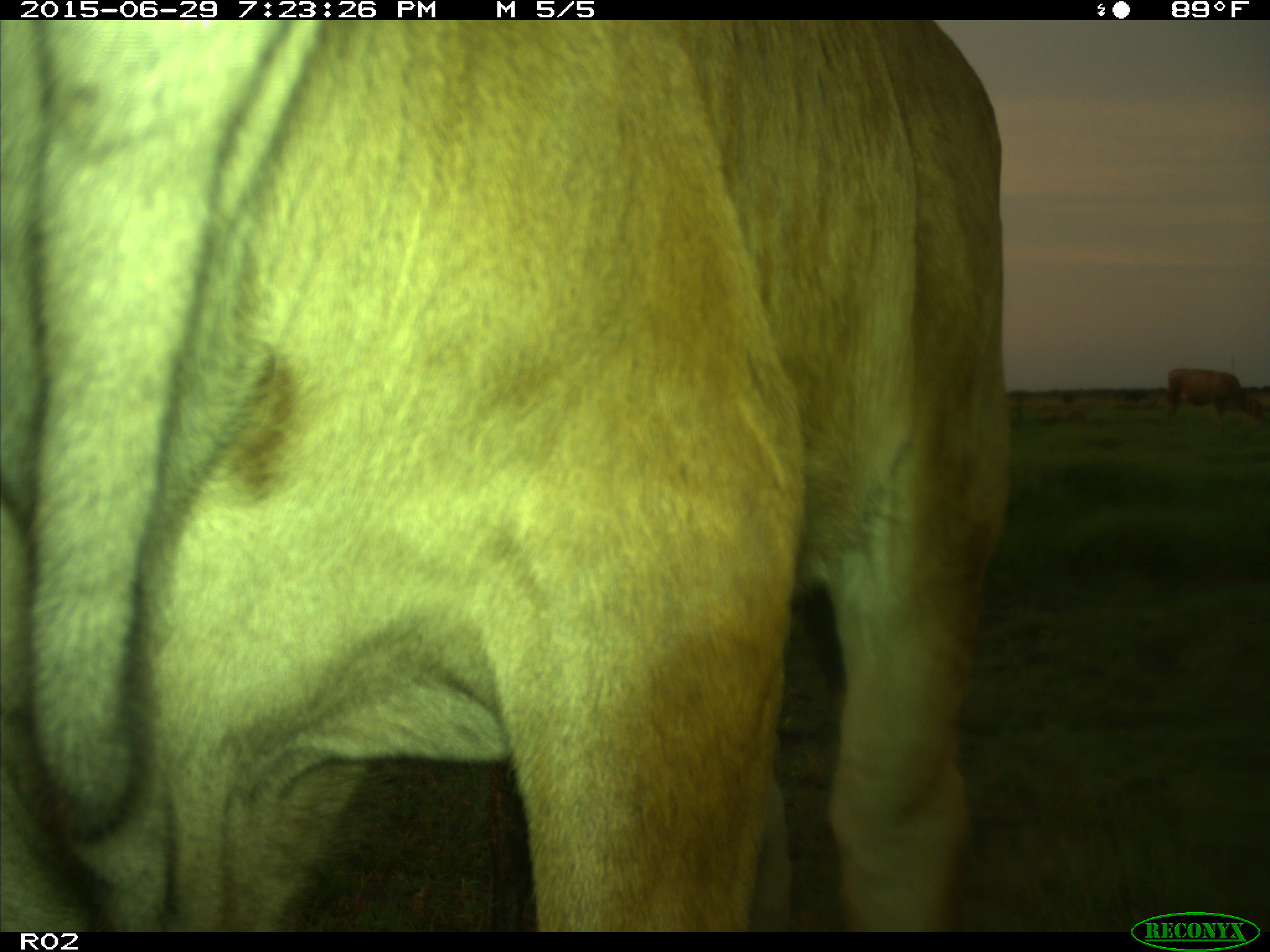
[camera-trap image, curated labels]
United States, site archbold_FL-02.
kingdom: Animalia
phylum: Chordata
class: Mammalia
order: Artiodactyla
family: Bovidae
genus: Bos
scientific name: Bos taurus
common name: domestic cow